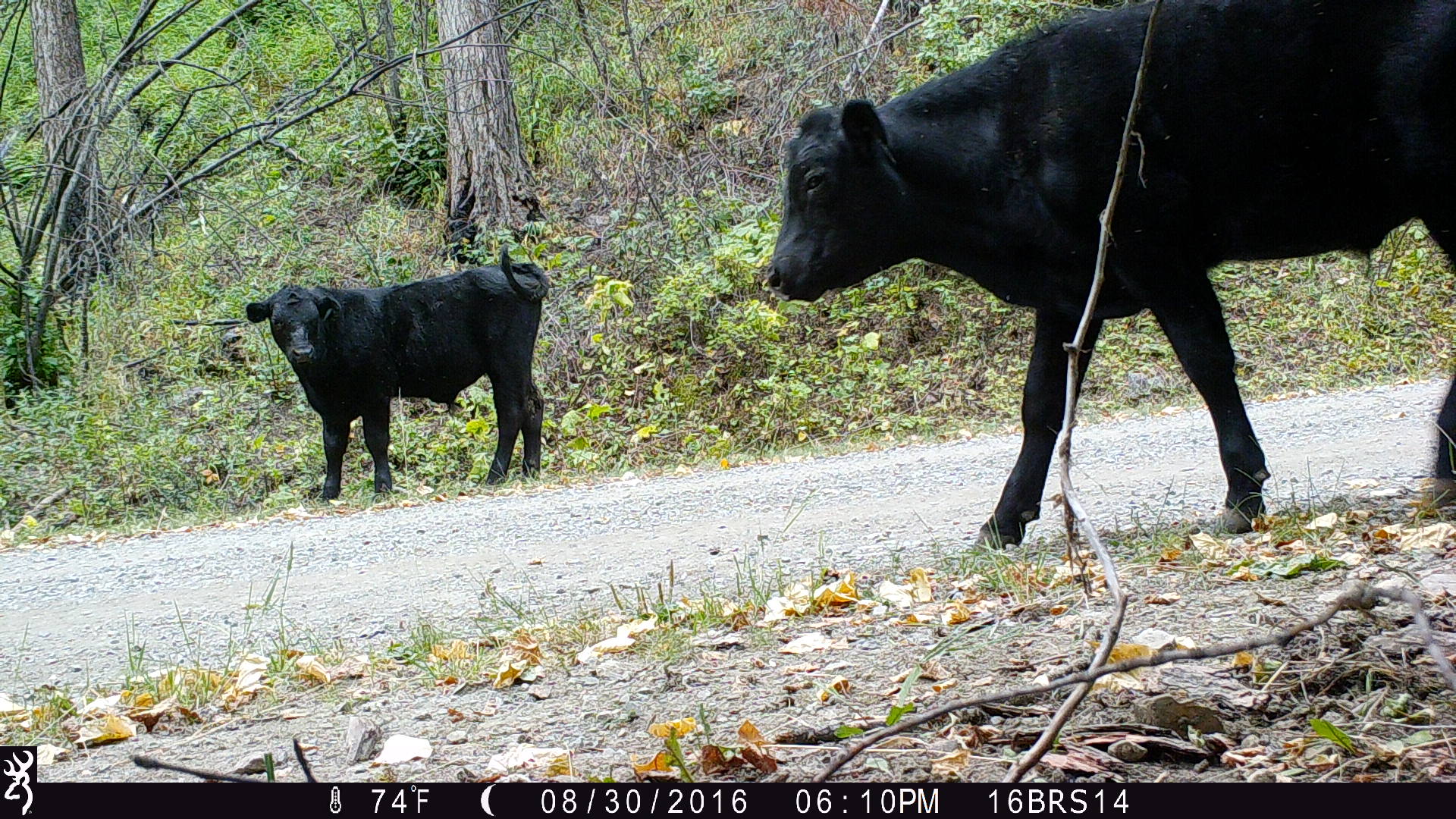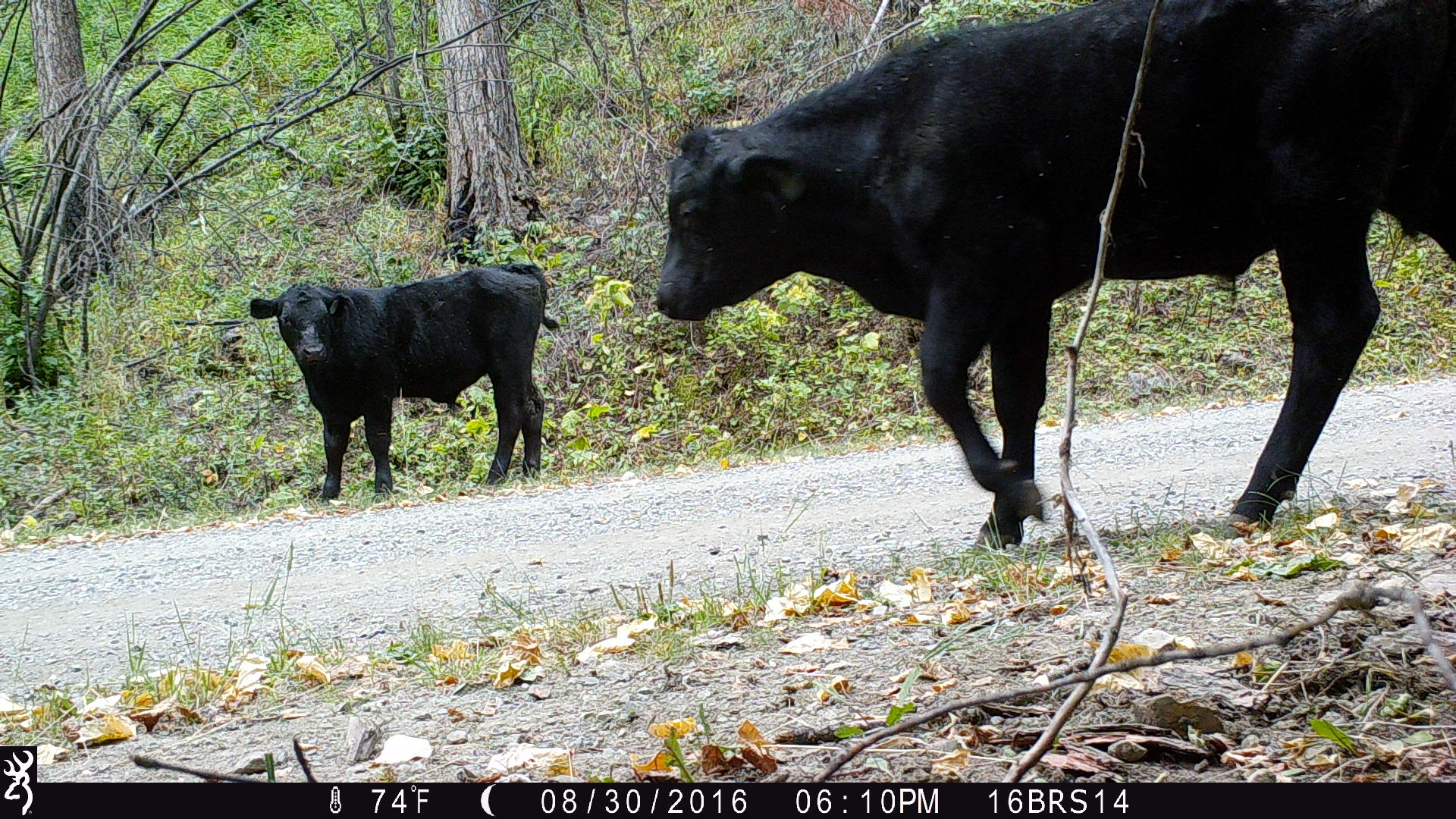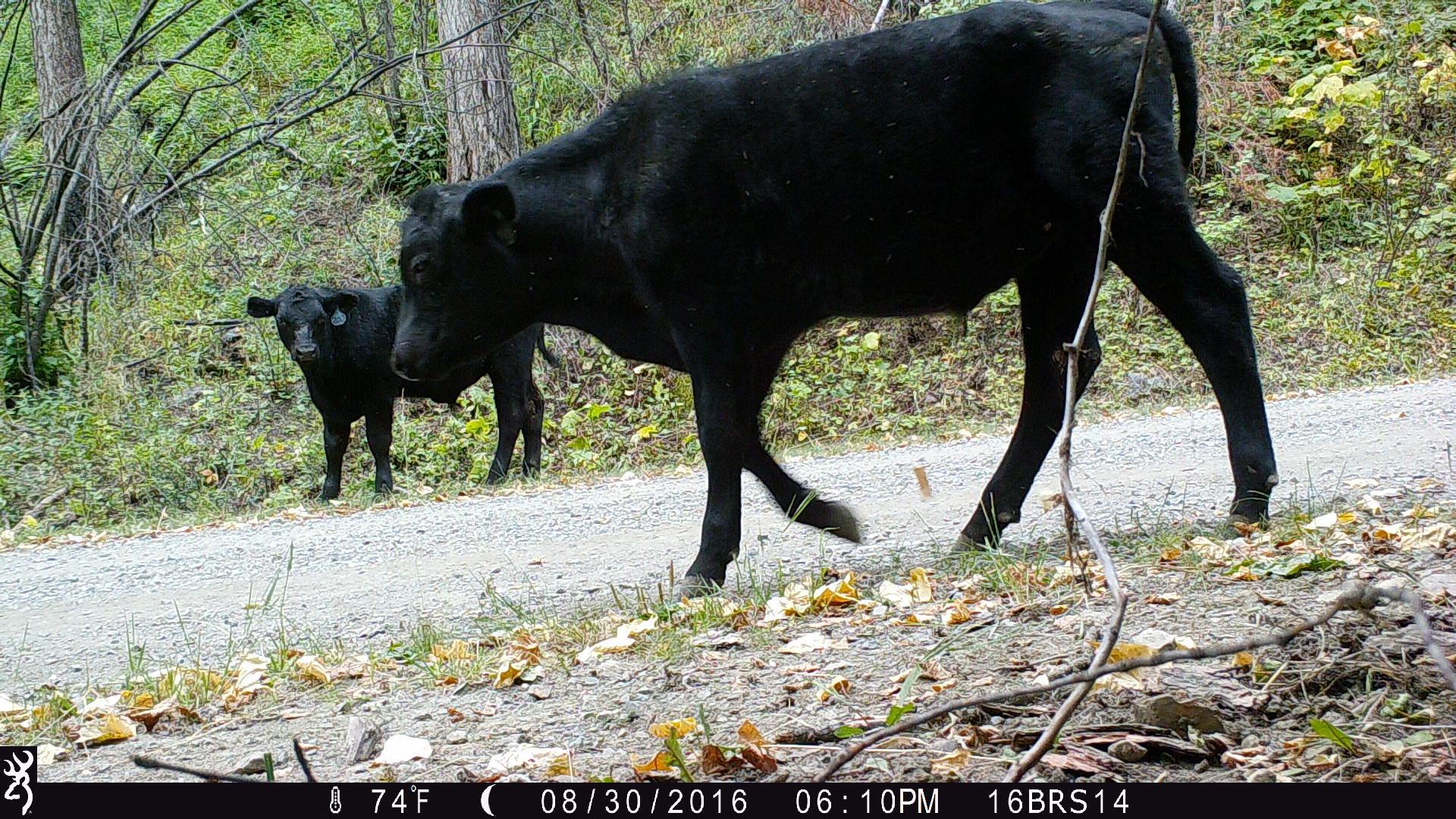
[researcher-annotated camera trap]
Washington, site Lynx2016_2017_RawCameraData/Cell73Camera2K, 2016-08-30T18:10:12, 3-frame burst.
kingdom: Animalia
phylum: Chordata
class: Mammalia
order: Artiodactyla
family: Bovidae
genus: Bos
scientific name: Bos taurus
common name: domestic cattle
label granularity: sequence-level